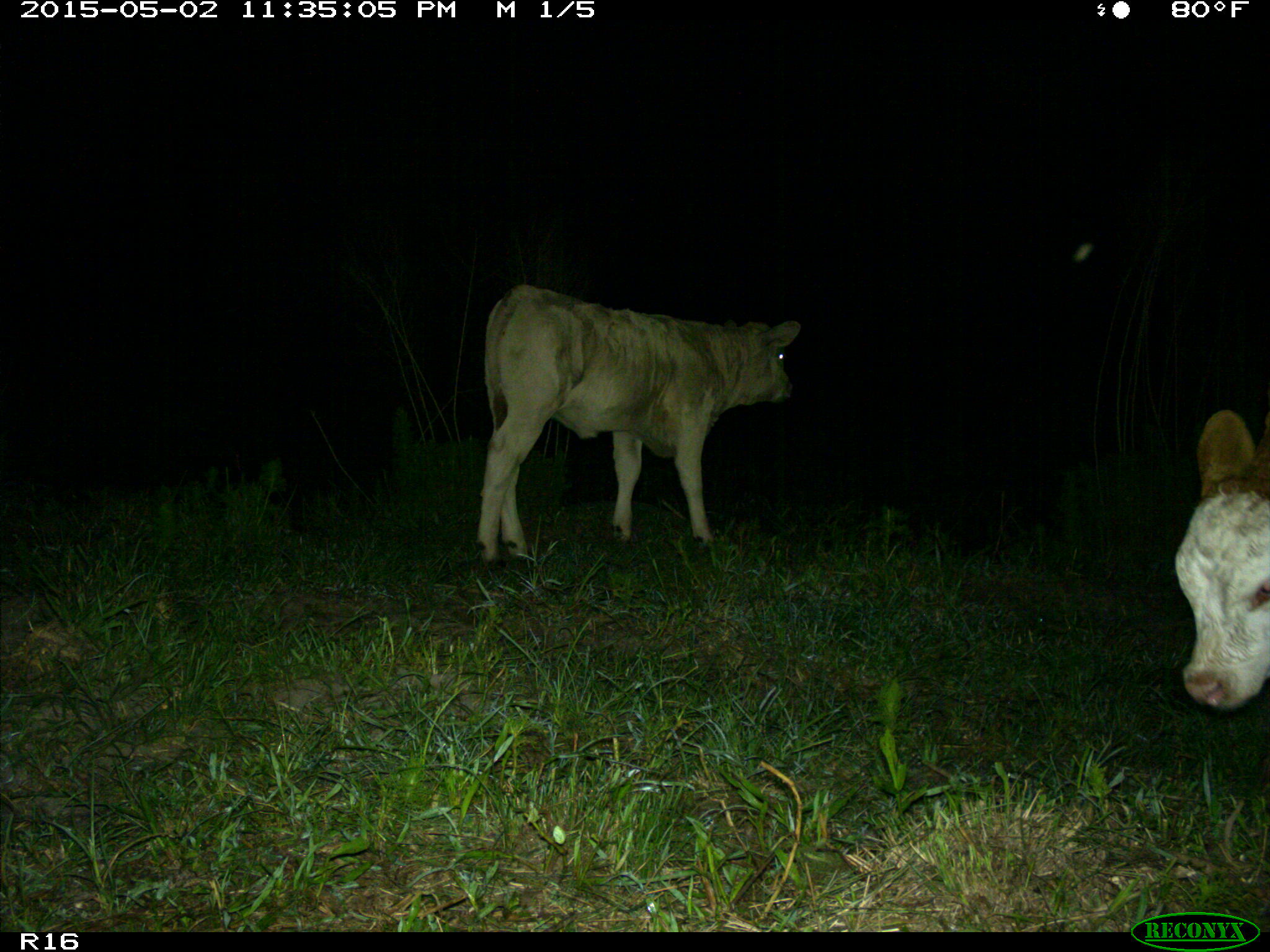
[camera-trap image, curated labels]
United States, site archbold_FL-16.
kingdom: Animalia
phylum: Chordata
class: Mammalia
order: Artiodactyla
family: Bovidae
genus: Bos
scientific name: Bos taurus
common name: domestic cow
Bos taurus (domestic cow).